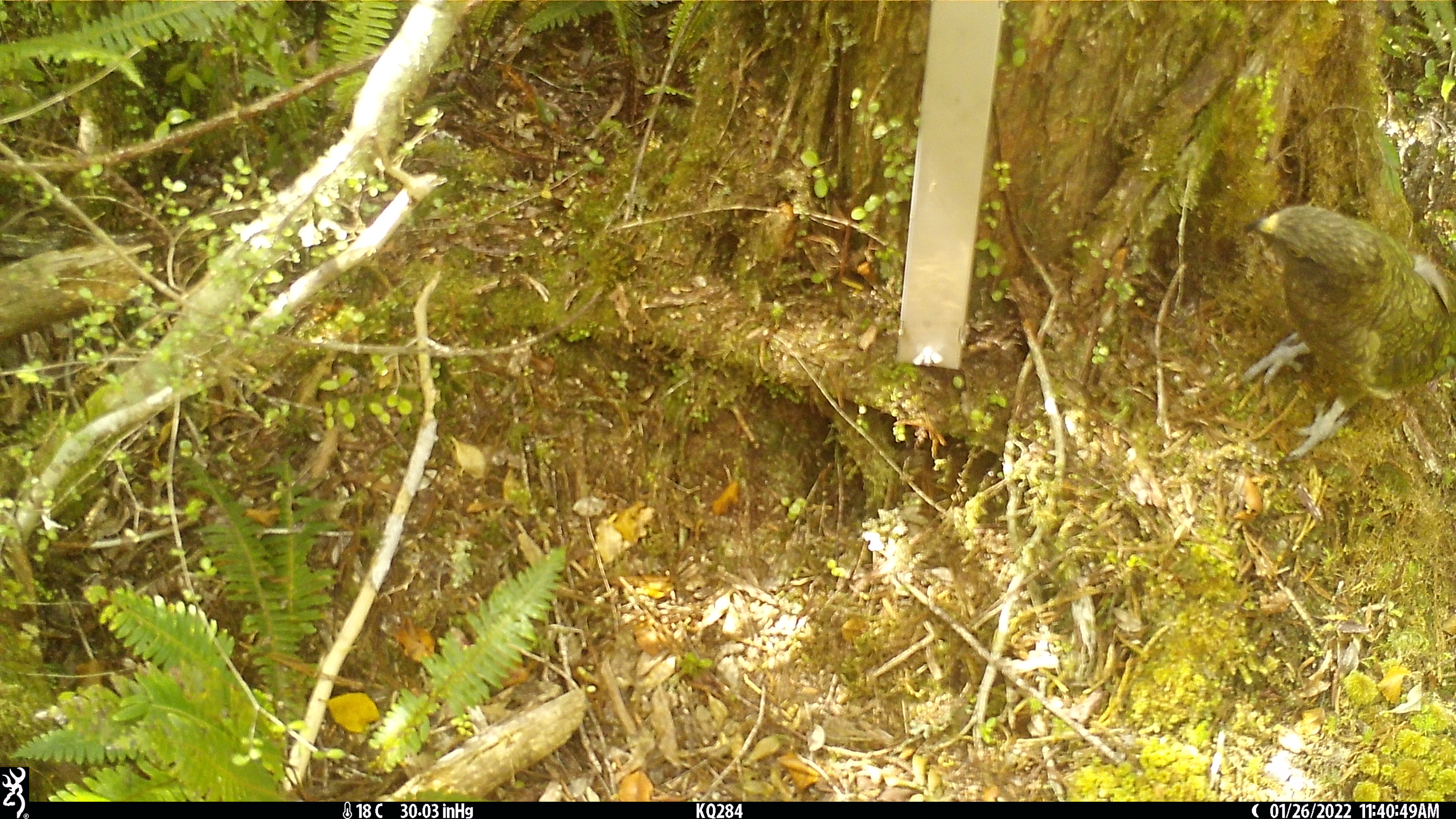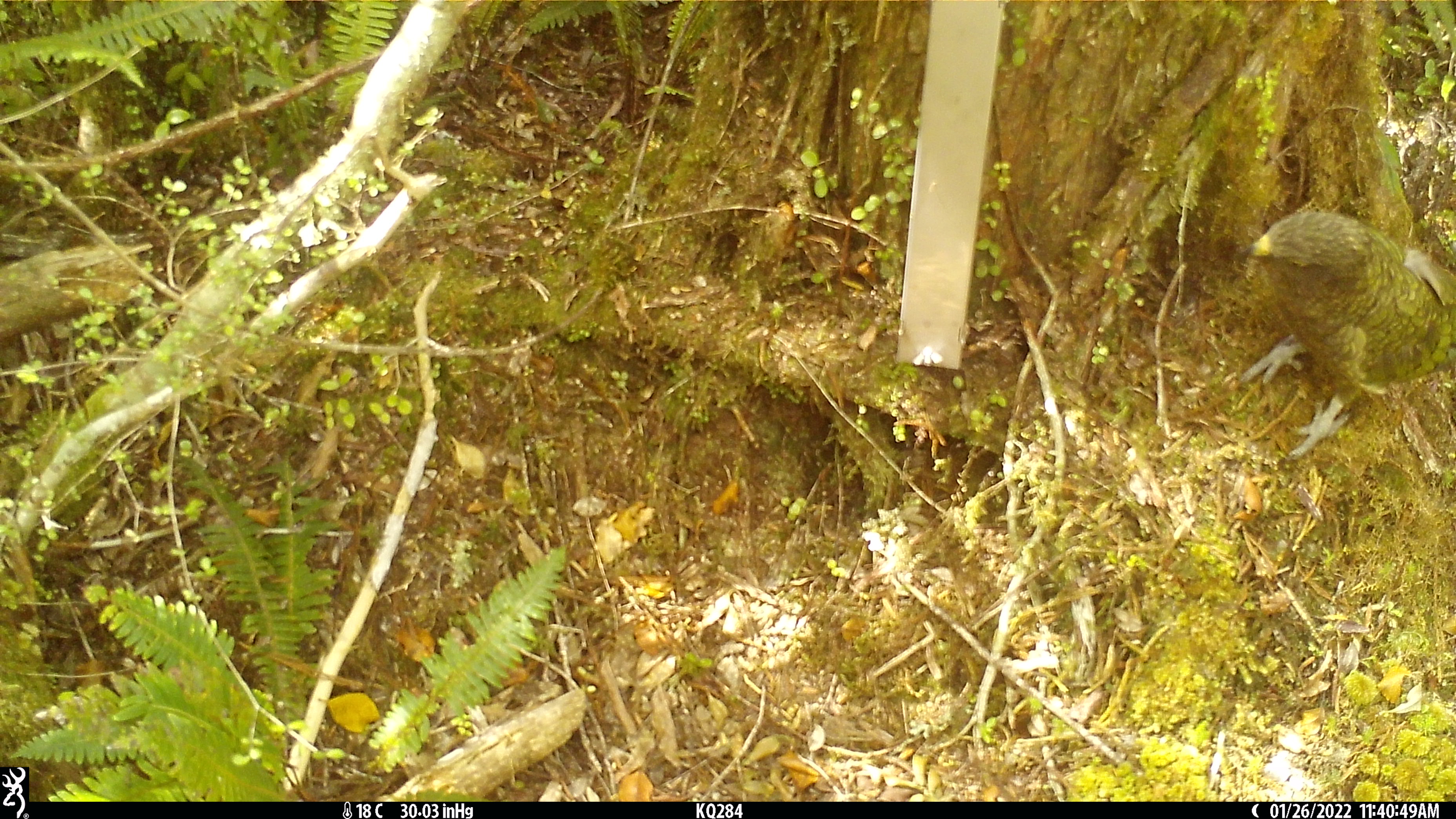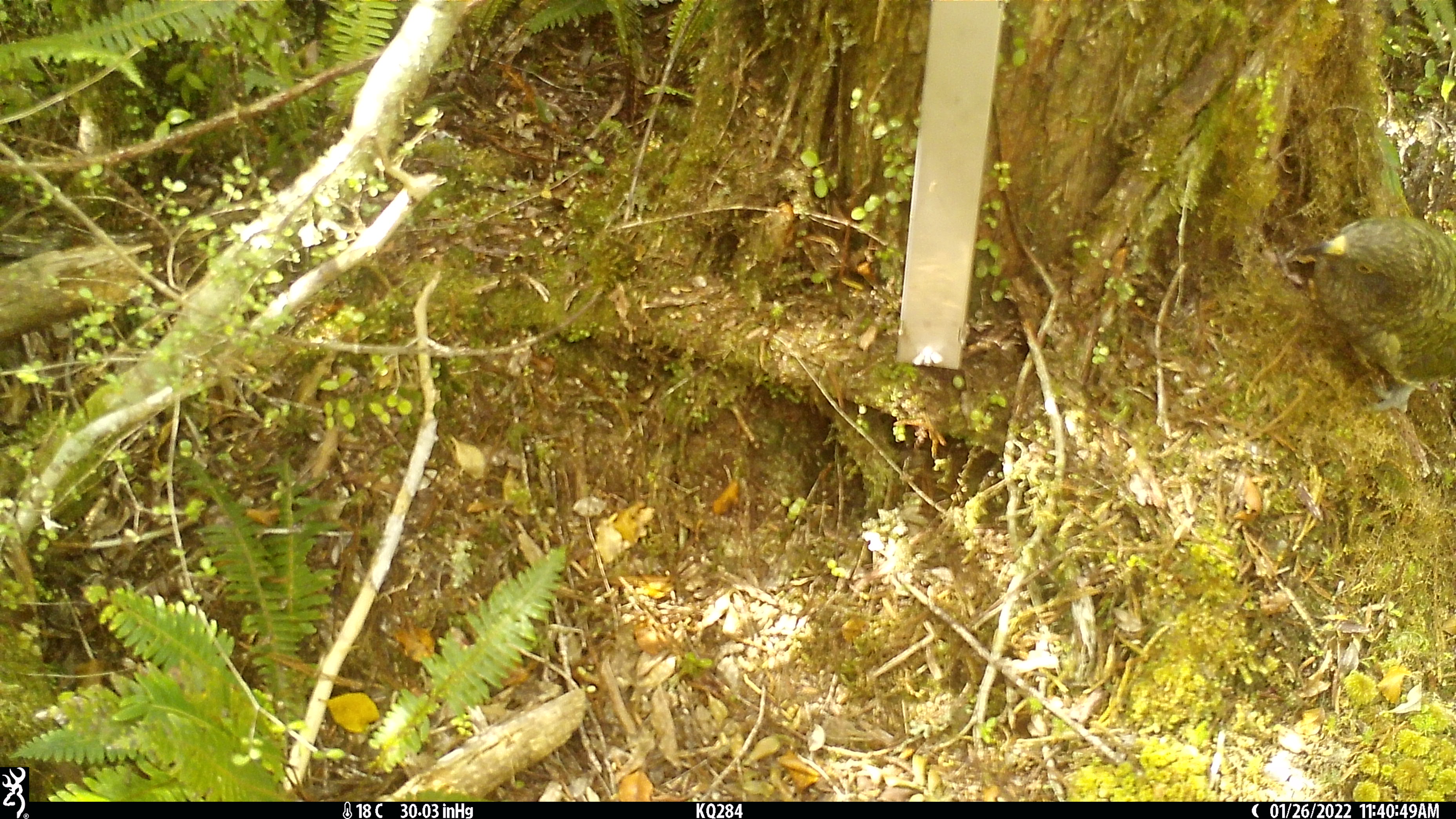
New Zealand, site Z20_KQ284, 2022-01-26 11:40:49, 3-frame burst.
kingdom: Animalia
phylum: Chordata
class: Aves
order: Psittaciformes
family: Strigopidae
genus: Nestor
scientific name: Nestor notabilis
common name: kea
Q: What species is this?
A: Kea (Nestor notabilis).